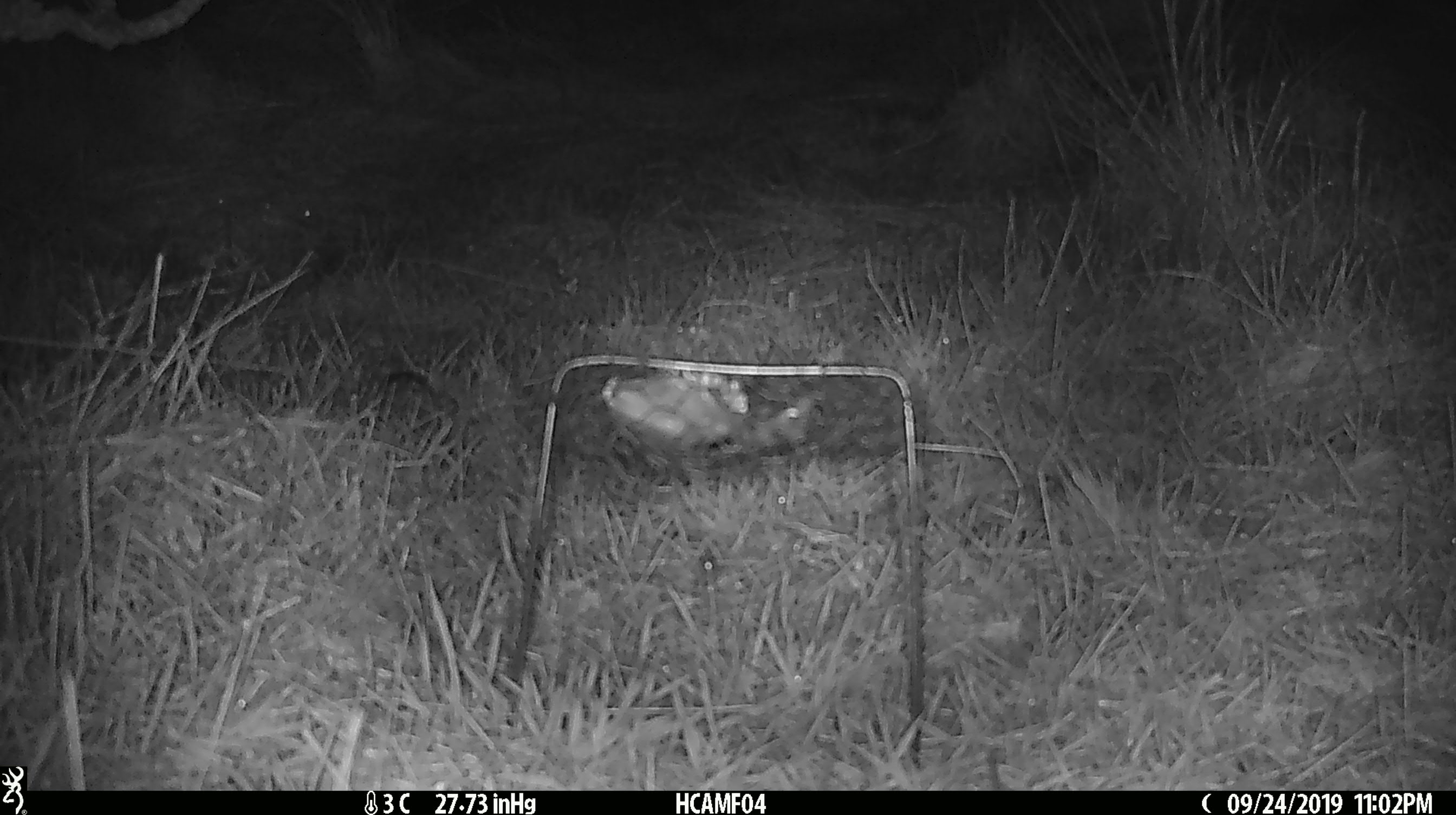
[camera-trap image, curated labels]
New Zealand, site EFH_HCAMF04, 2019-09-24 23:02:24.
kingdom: Animalia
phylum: Chordata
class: Mammalia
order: Rodentia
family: Muridae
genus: Mus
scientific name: Mus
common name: mouse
Mouse (Mus).